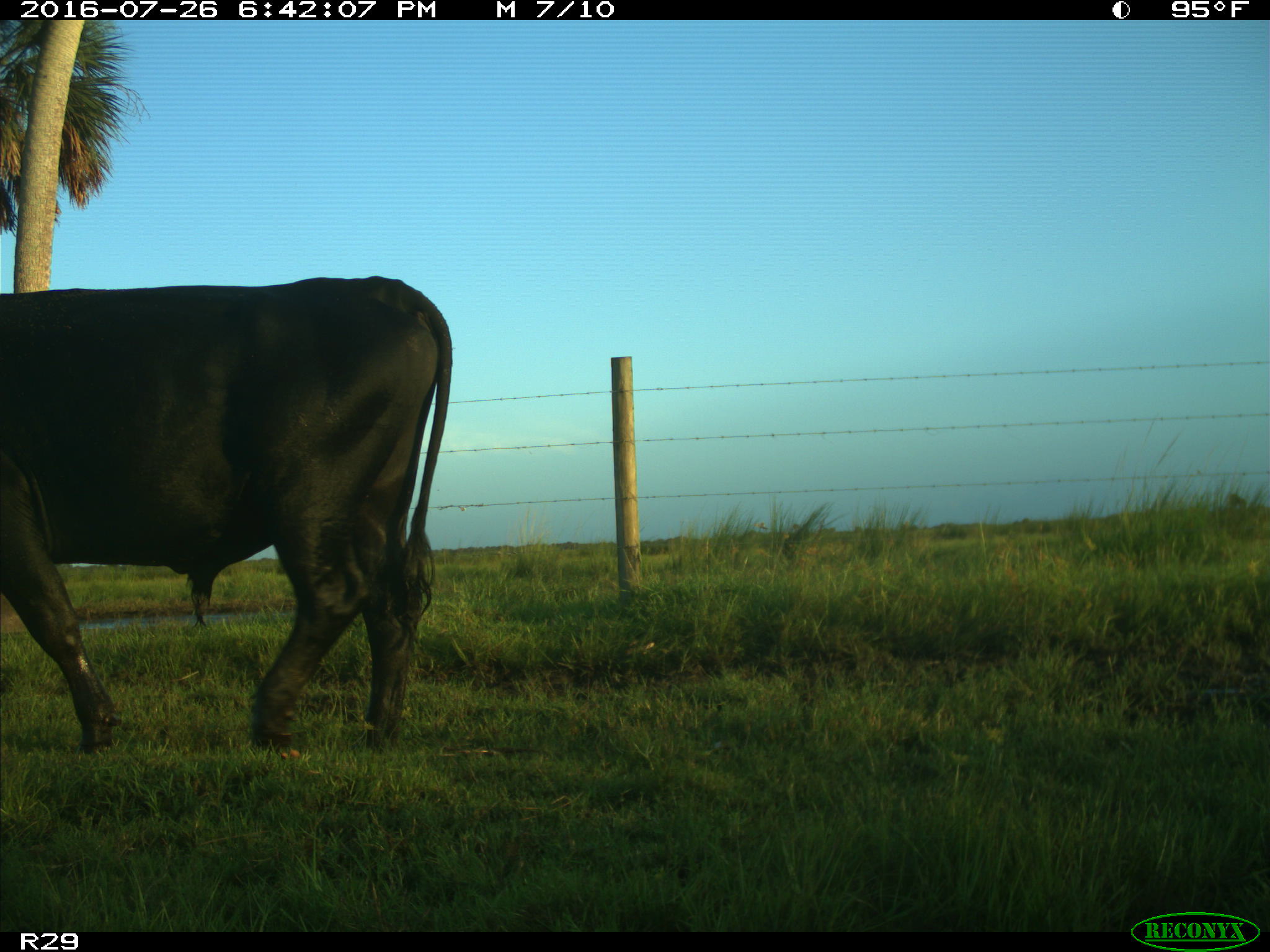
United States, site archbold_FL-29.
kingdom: Animalia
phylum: Chordata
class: Mammalia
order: Artiodactyla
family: Bovidae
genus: Bos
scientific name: Bos taurus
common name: domestic cow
Bos taurus (domestic cow).